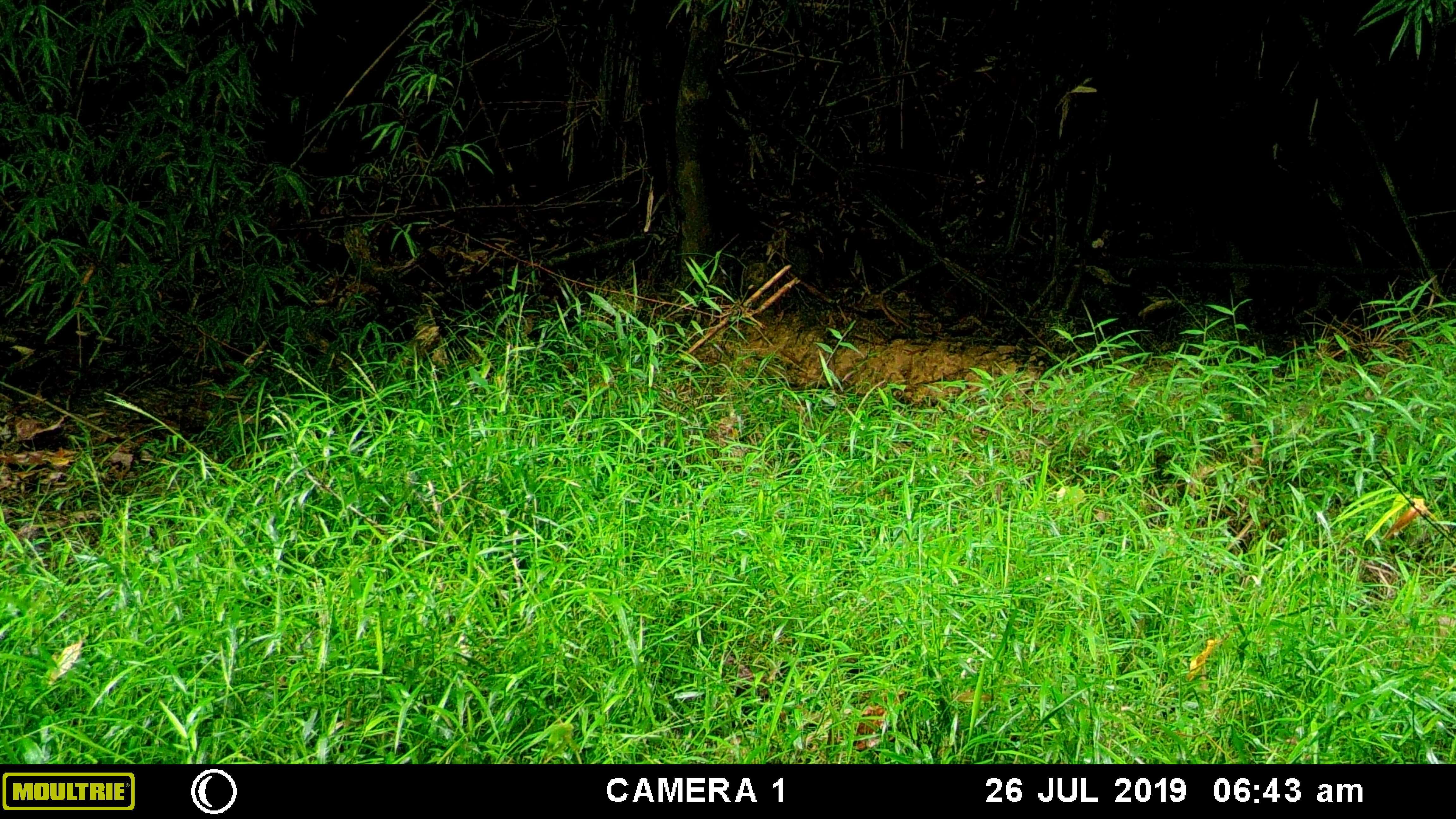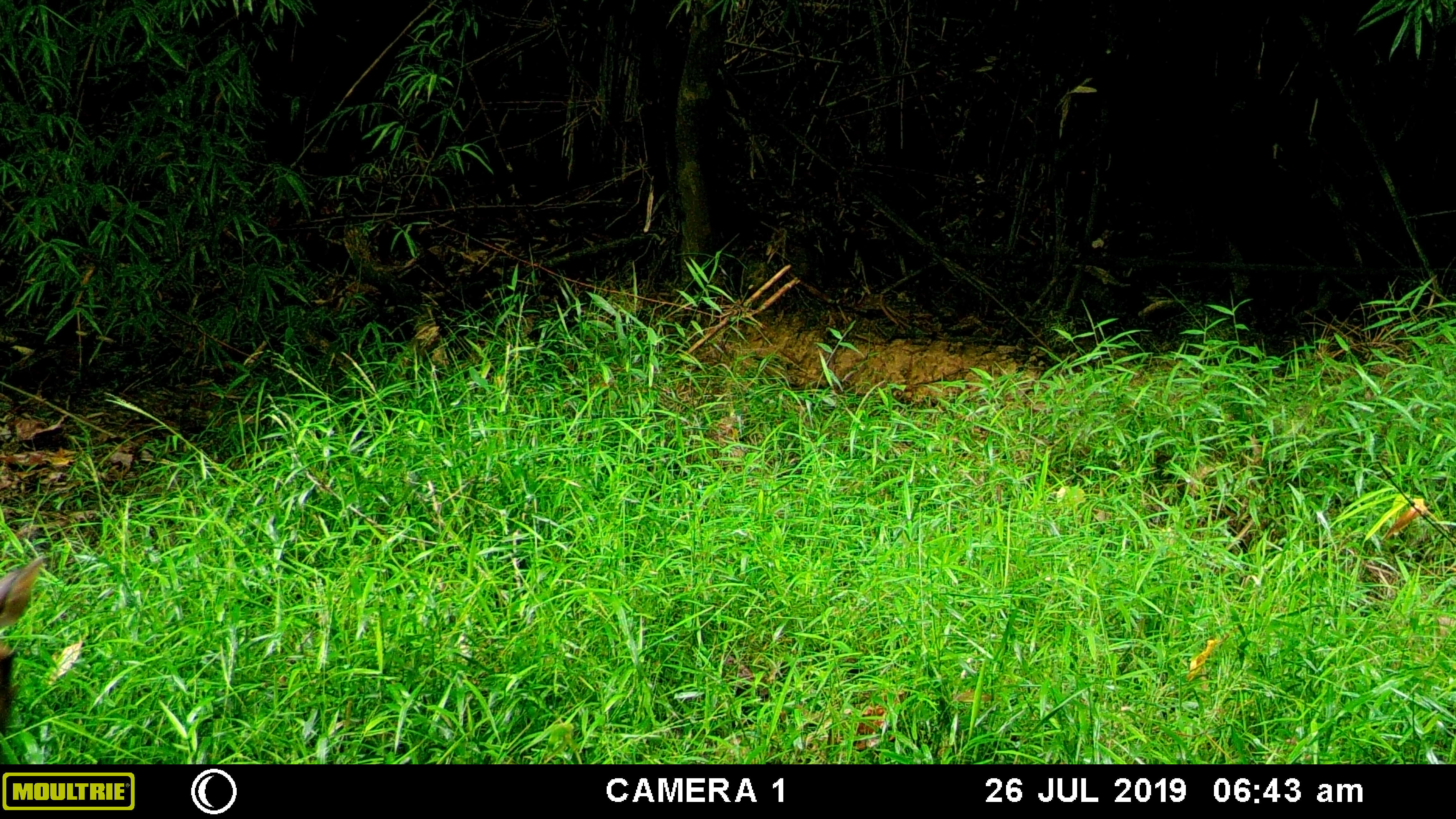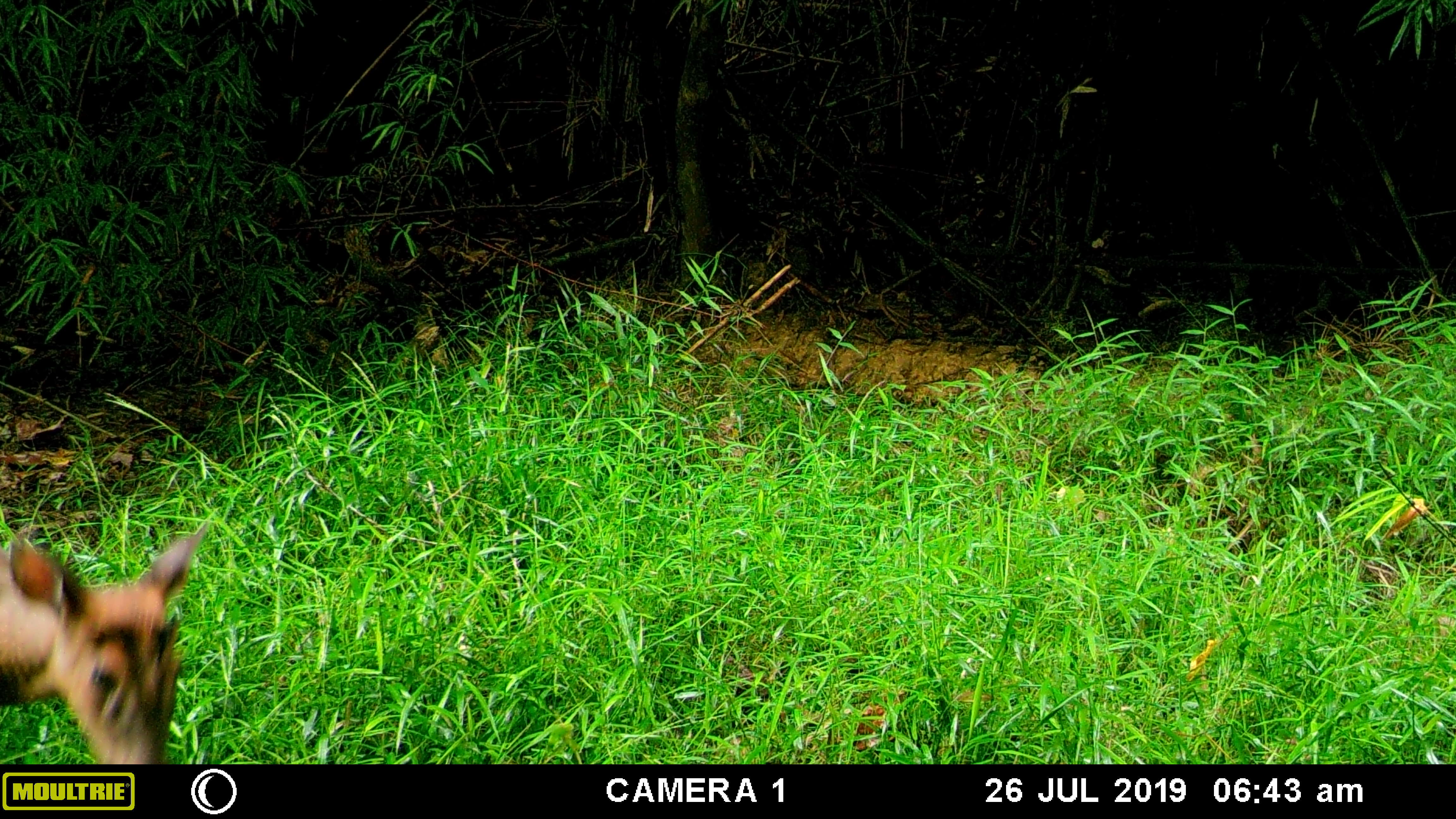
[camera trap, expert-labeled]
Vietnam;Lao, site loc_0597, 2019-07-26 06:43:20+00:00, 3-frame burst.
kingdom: Animalia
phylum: Chordata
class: Mammalia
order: Artiodactyla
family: Cervidae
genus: Muntiacus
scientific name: Muntiacus muntjak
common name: red muntjac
Red muntjac (Muntiacus muntjak). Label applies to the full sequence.